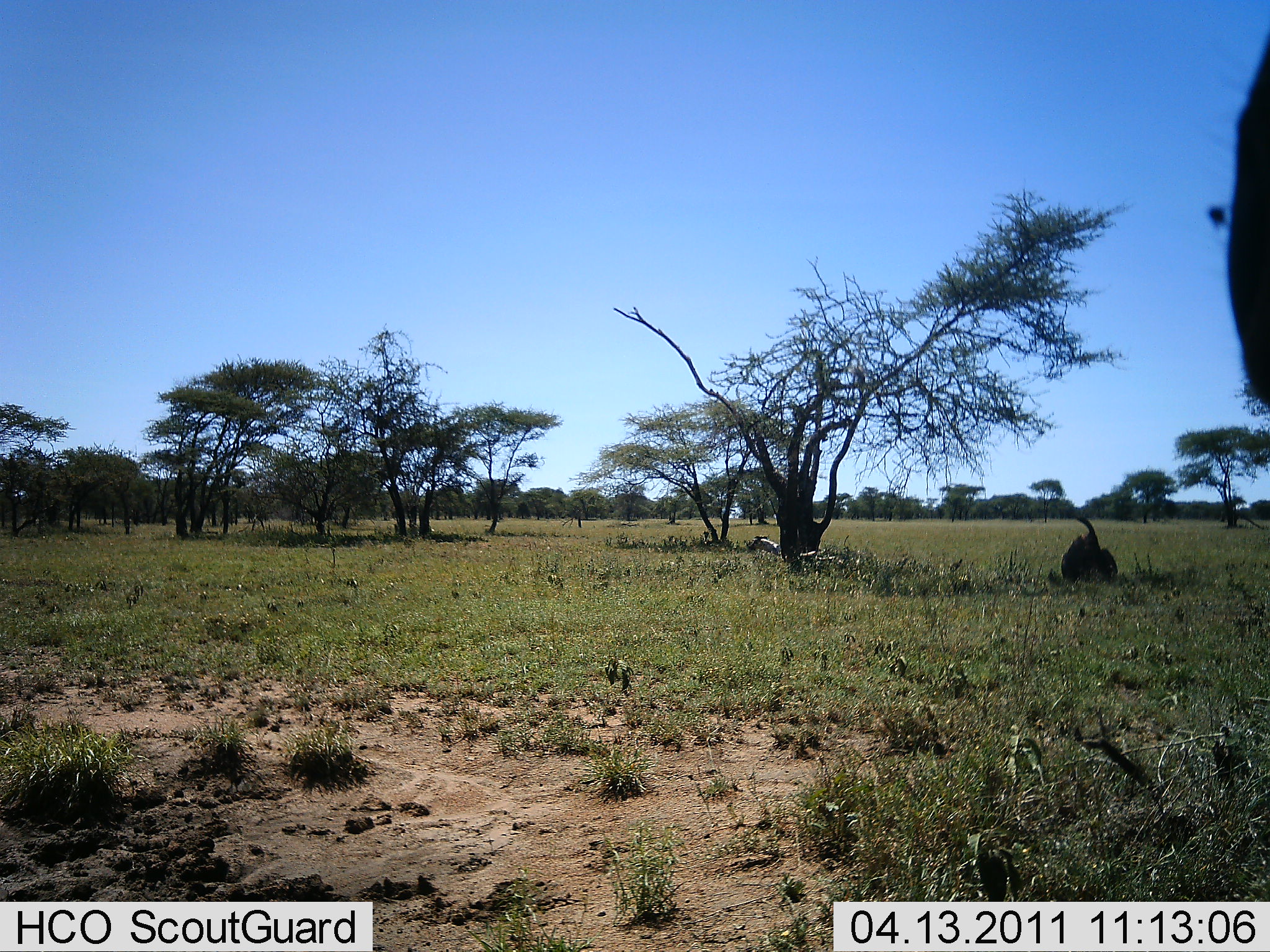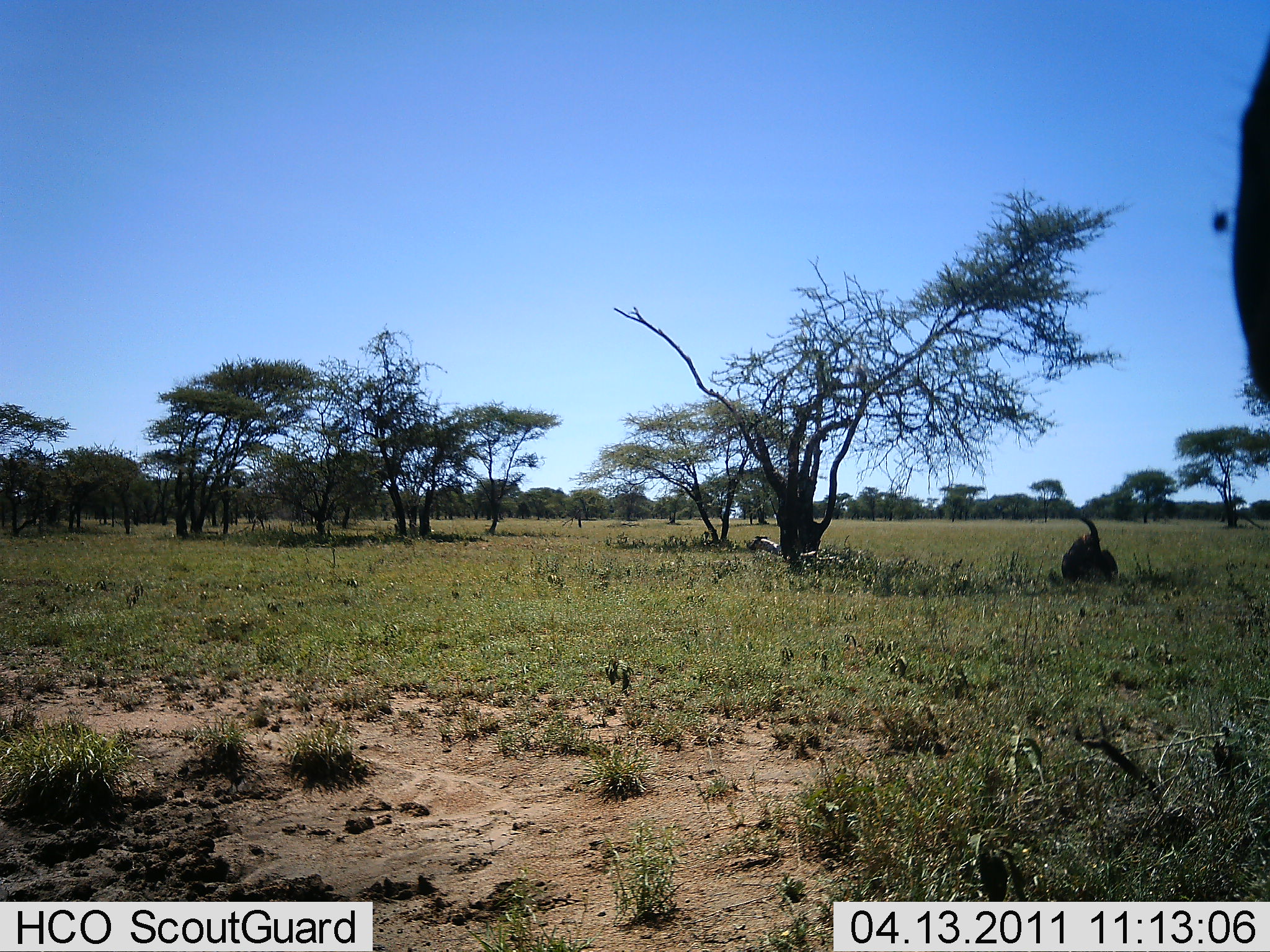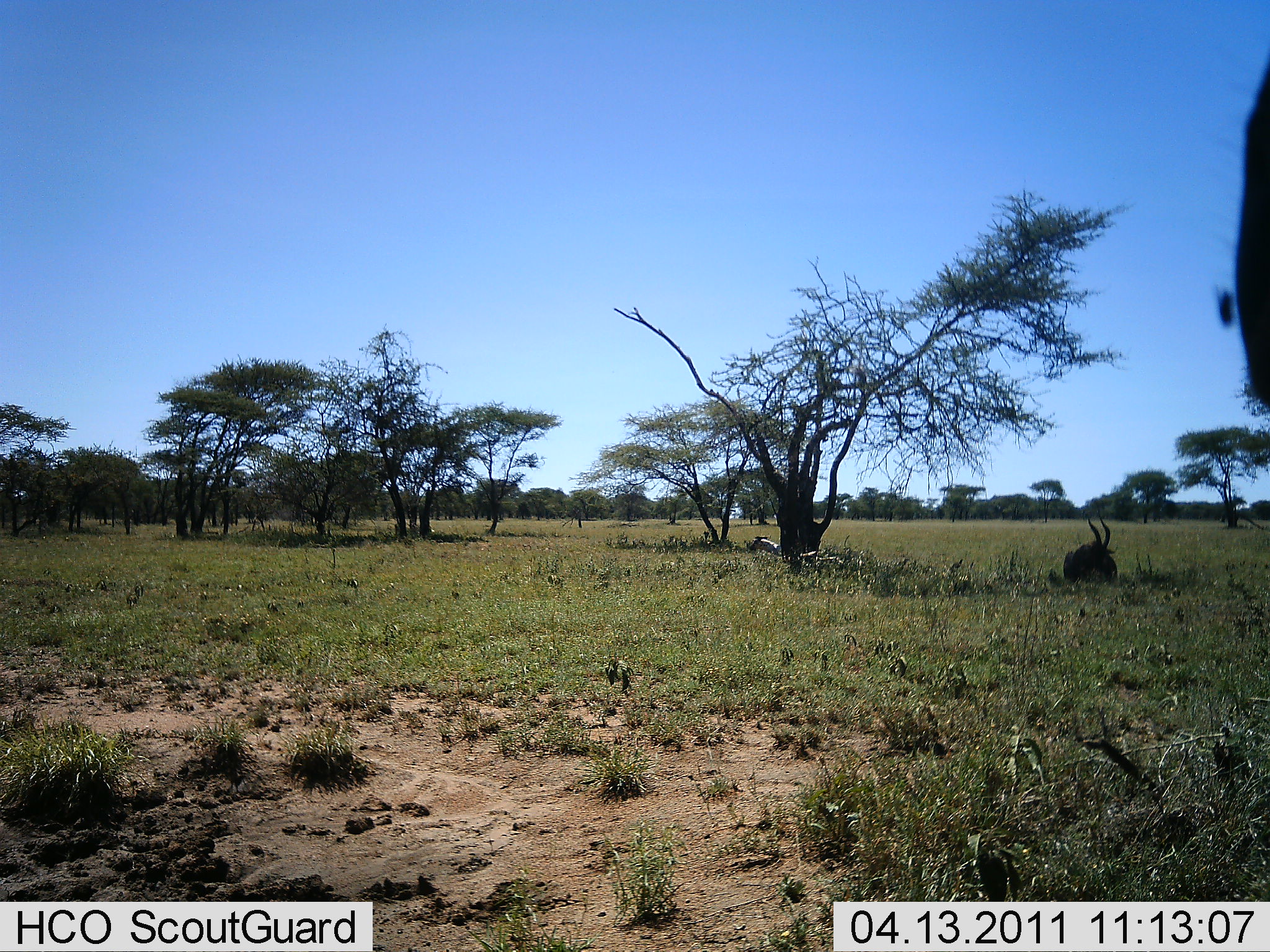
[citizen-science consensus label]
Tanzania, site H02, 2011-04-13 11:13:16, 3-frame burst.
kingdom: Animalia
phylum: Chordata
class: Mammalia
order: Artiodactyla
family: Bovidae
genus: Damaliscus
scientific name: Damaliscus lunatus jimela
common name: topi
Topi (Damaliscus lunatus jimela), count 1. Behavior (volunteer vote fractions): standing 14%, resting 100%, moving 14%, interacting 0%. Young present (vote fraction): 0%. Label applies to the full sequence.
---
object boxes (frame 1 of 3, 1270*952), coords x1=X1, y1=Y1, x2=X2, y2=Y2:
animal: x1=1227, y1=30, x2=1270, y2=413; x1=1061, y1=515, x2=1118, y2=582; x1=1207, y1=205, x2=1229, y2=228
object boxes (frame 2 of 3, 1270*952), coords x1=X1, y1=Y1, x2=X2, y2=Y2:
animal: x1=1230, y1=35, x2=1270, y2=413; x1=1061, y1=517, x2=1119, y2=585; x1=1211, y1=206, x2=1232, y2=235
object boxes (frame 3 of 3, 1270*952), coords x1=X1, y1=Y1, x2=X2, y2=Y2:
animal: x1=1234, y1=56, x2=1270, y2=413; x1=1063, y1=511, x2=1118, y2=582; x1=1215, y1=288, x2=1239, y2=328